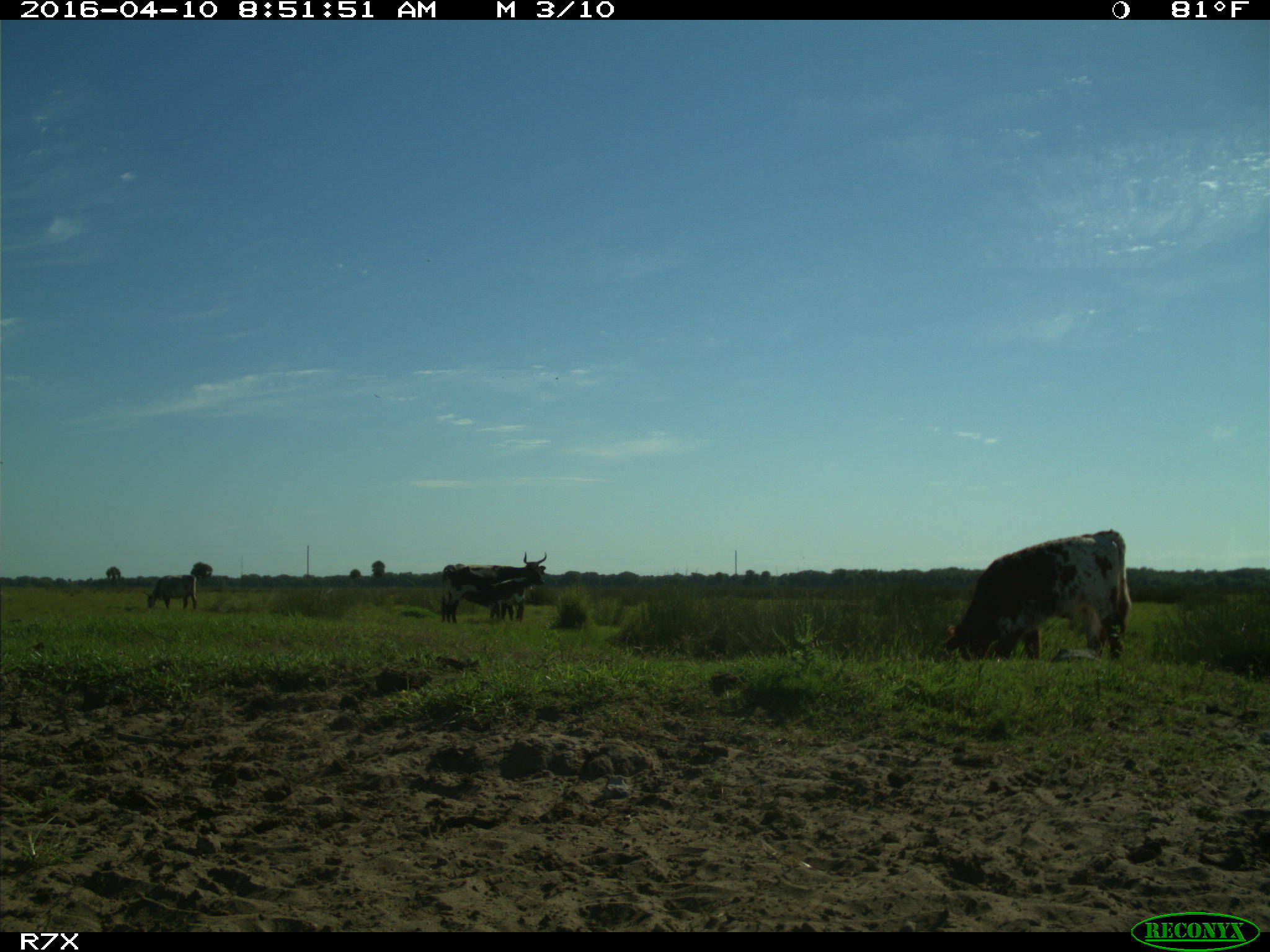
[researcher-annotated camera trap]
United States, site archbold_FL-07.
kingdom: Animalia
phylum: Chordata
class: Mammalia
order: Artiodactyla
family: Bovidae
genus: Bos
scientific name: Bos taurus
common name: domestic cow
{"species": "Bos taurus (domestic cow)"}